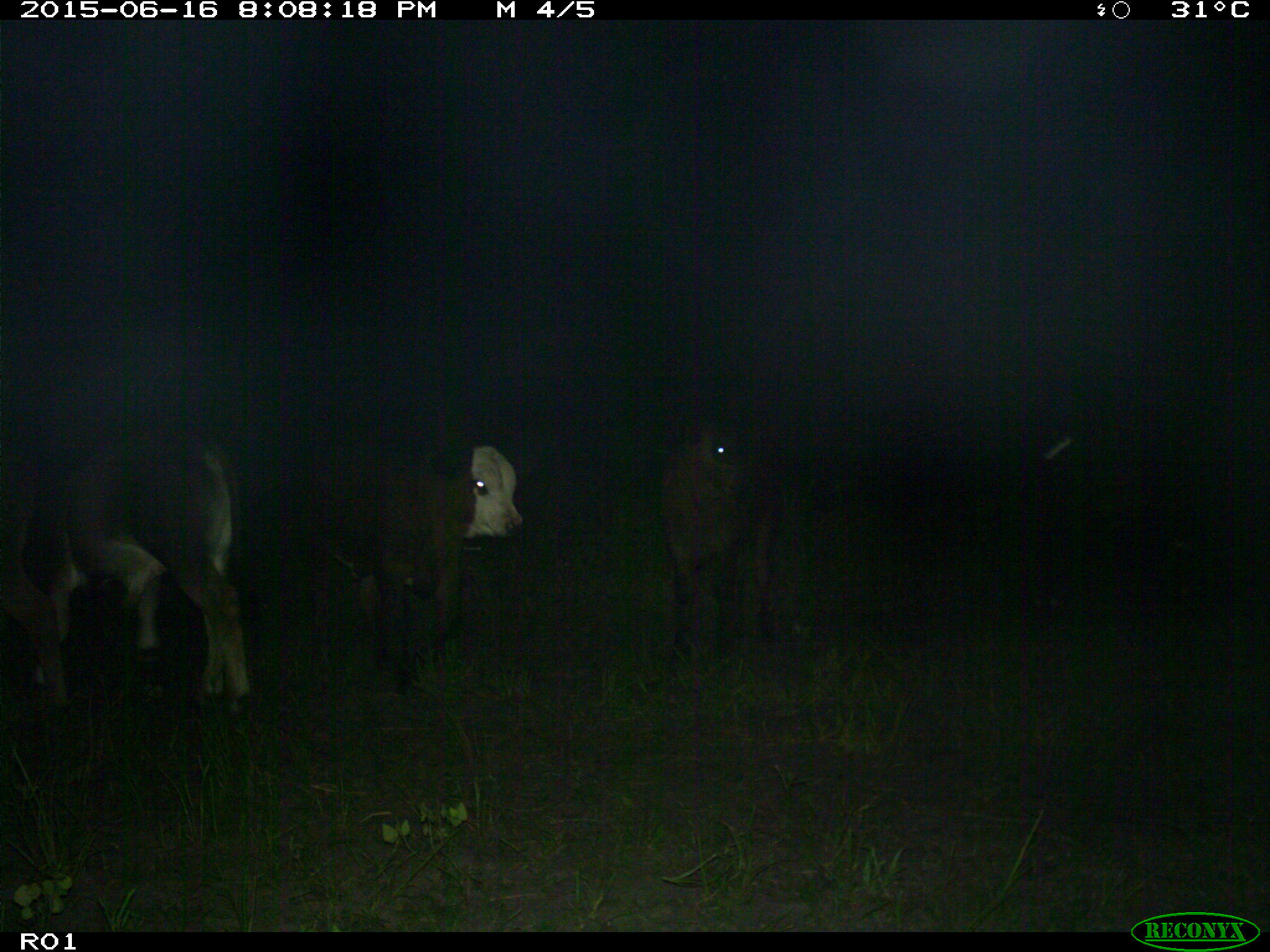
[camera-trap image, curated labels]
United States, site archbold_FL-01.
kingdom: Animalia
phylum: Chordata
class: Mammalia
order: Artiodactyla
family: Bovidae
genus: Bos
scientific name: Bos taurus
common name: domestic cow